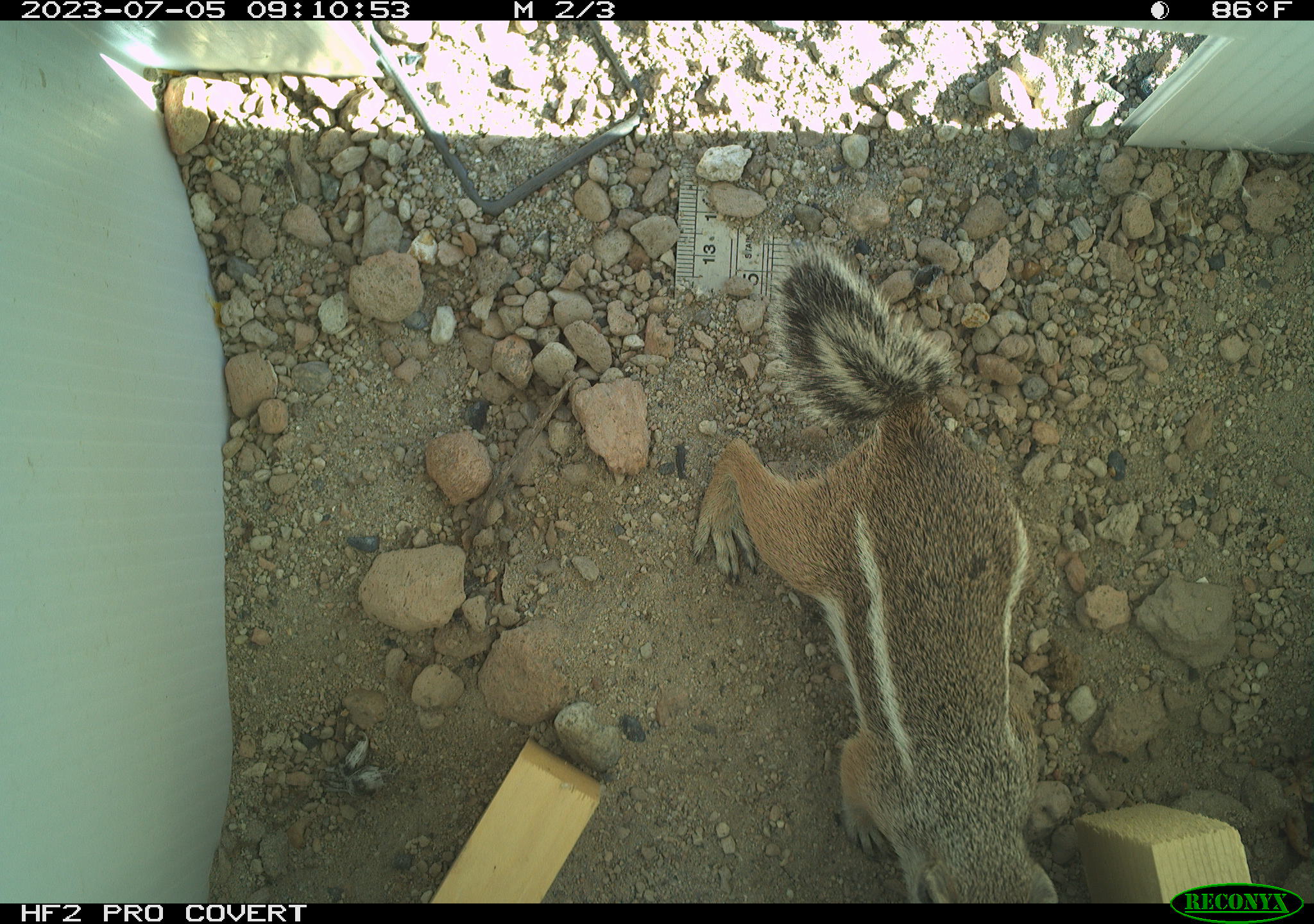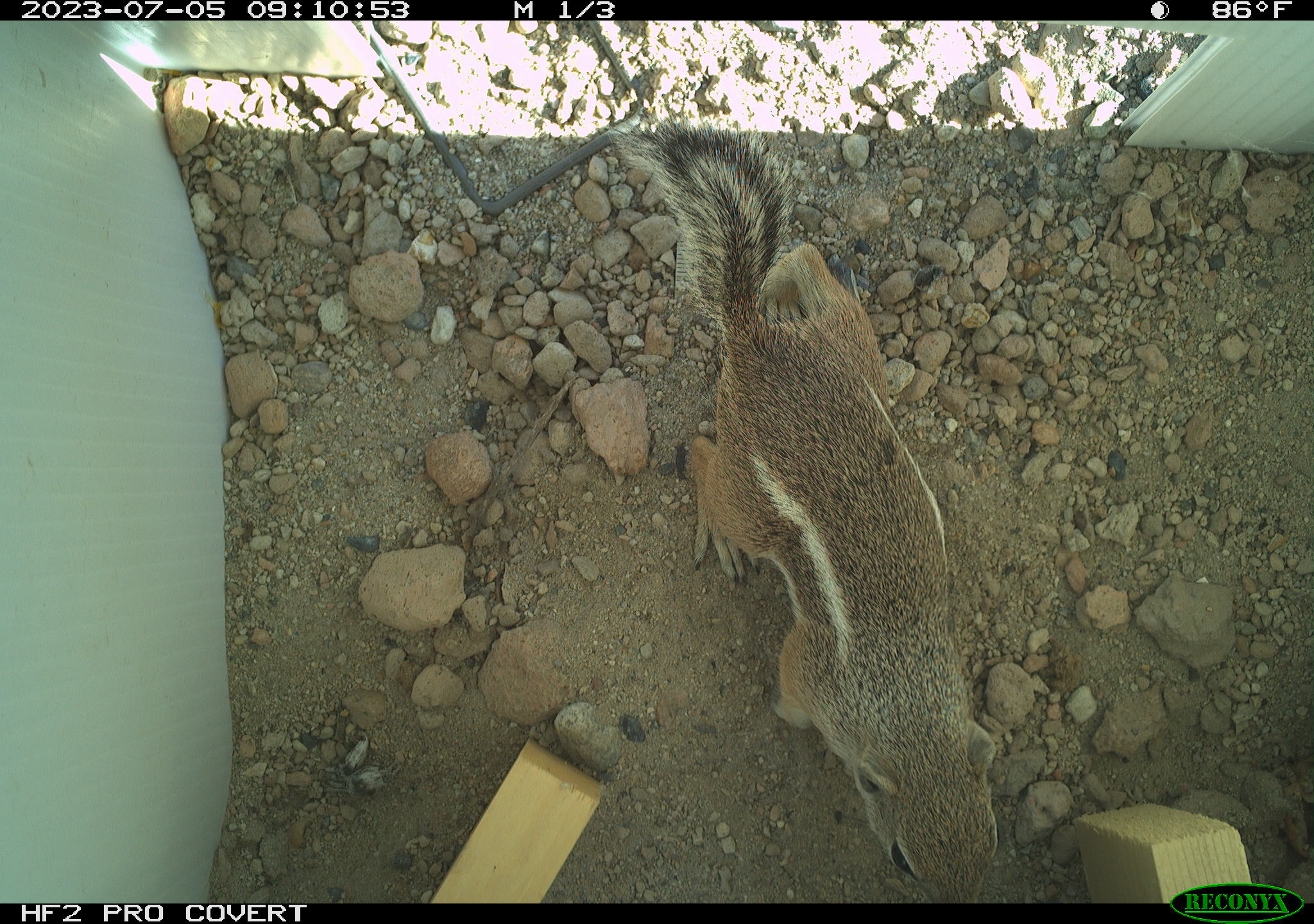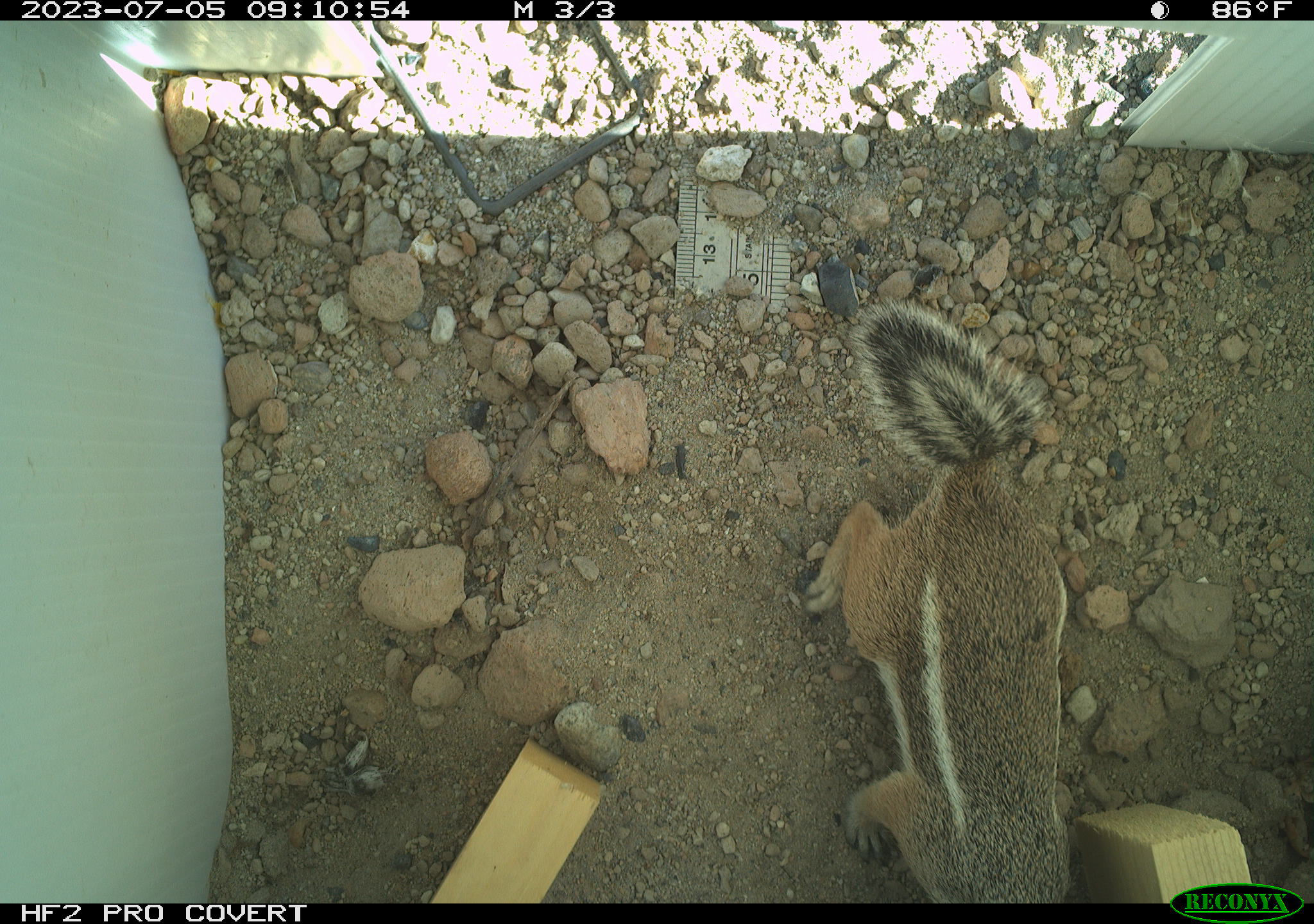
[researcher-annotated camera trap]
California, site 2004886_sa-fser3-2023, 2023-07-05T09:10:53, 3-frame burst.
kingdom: Animalia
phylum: Chordata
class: Mammalia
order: Rodentia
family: Sciuridae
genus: Ammospermophilus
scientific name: Ammospermophilus leucurus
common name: white-tailed antelope squirrel